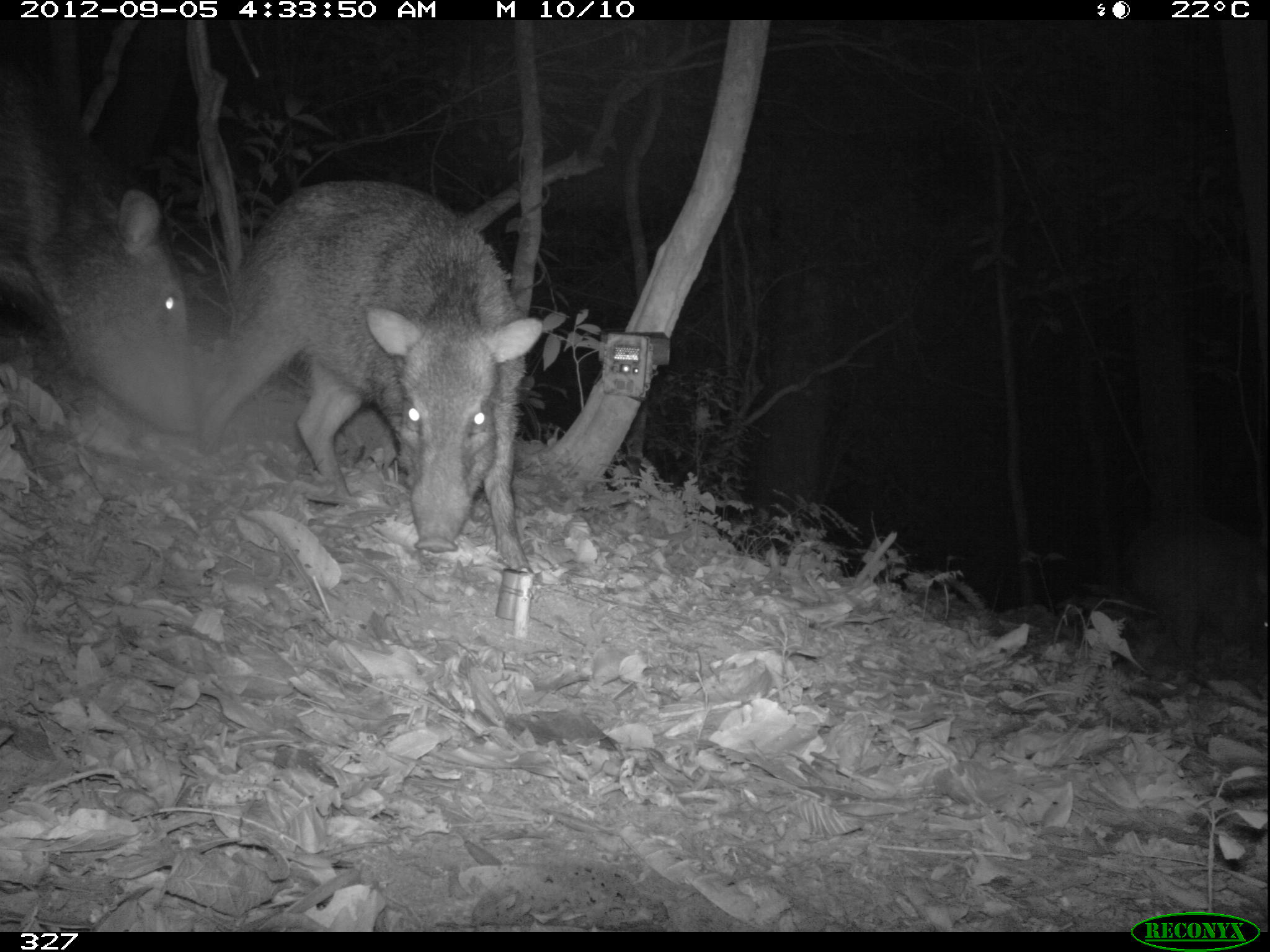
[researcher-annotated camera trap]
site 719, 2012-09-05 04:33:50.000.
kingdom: Animalia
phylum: Chordata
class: Mammalia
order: Artiodactyla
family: Tayassuidae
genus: Pecari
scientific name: Pecari tajacu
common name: collared peccary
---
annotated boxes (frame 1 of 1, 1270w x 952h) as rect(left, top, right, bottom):
pecari tajacu: rect(199, 180, 541, 568); rect(0, 29, 197, 432); rect(1126, 513, 1267, 661)